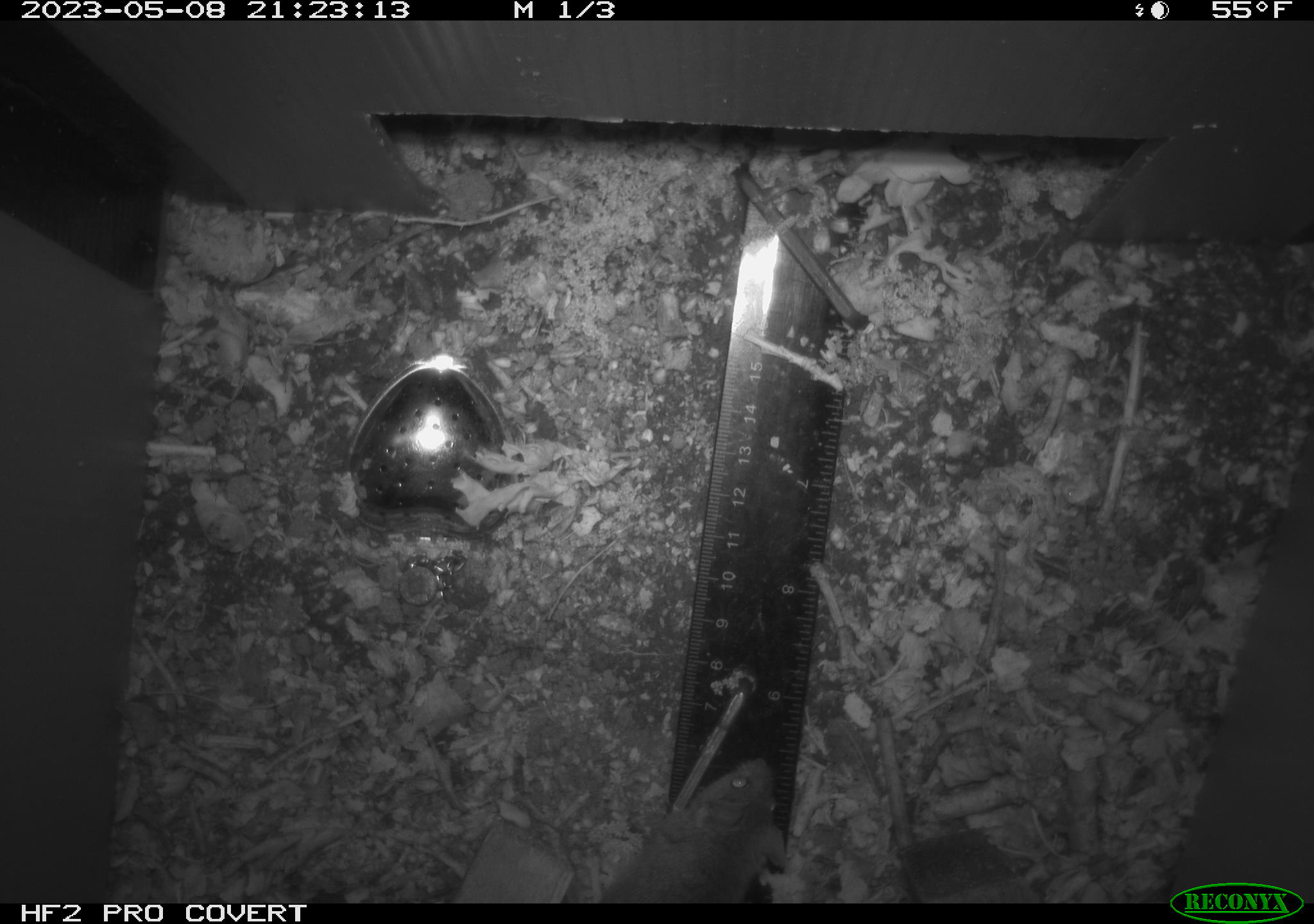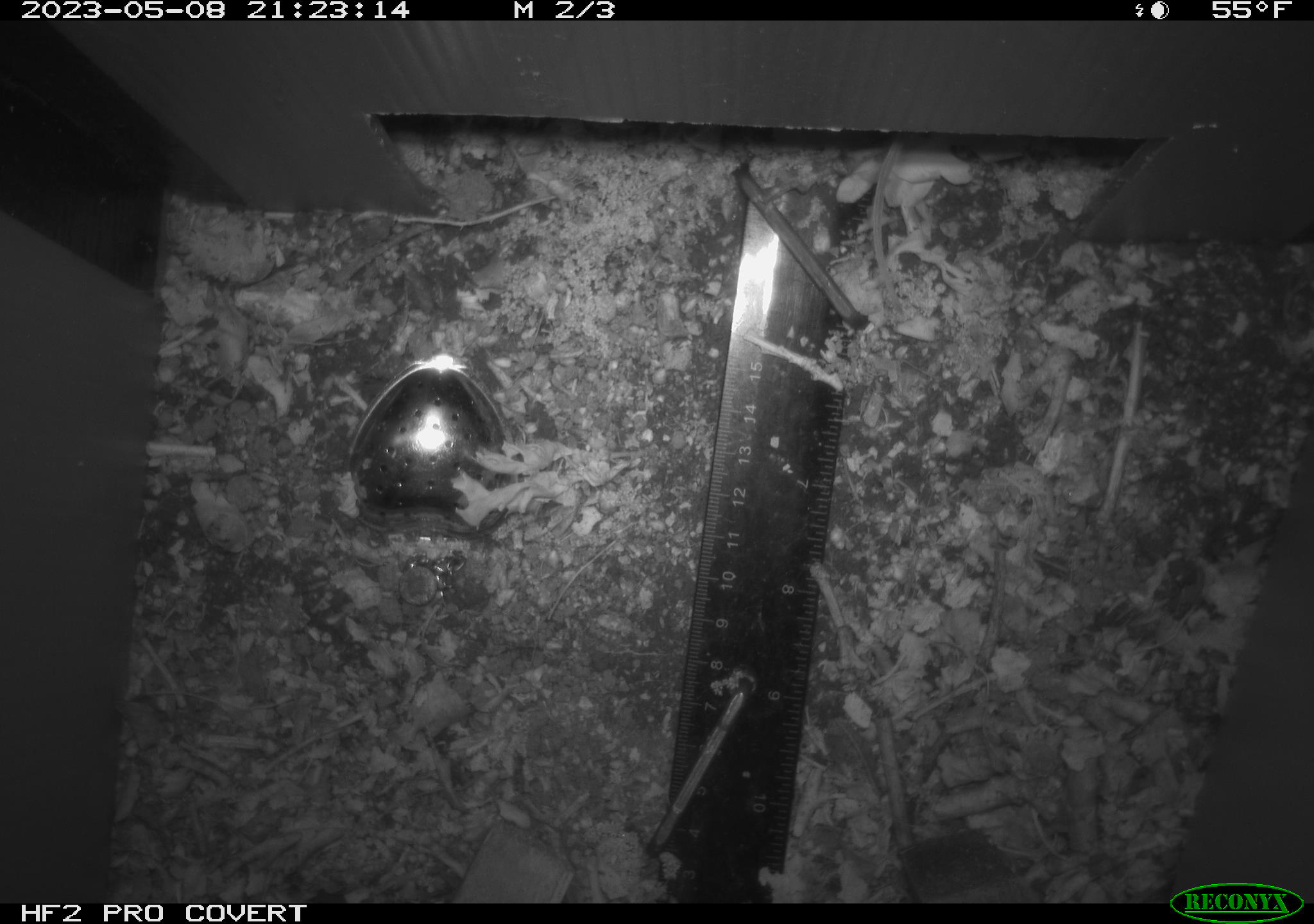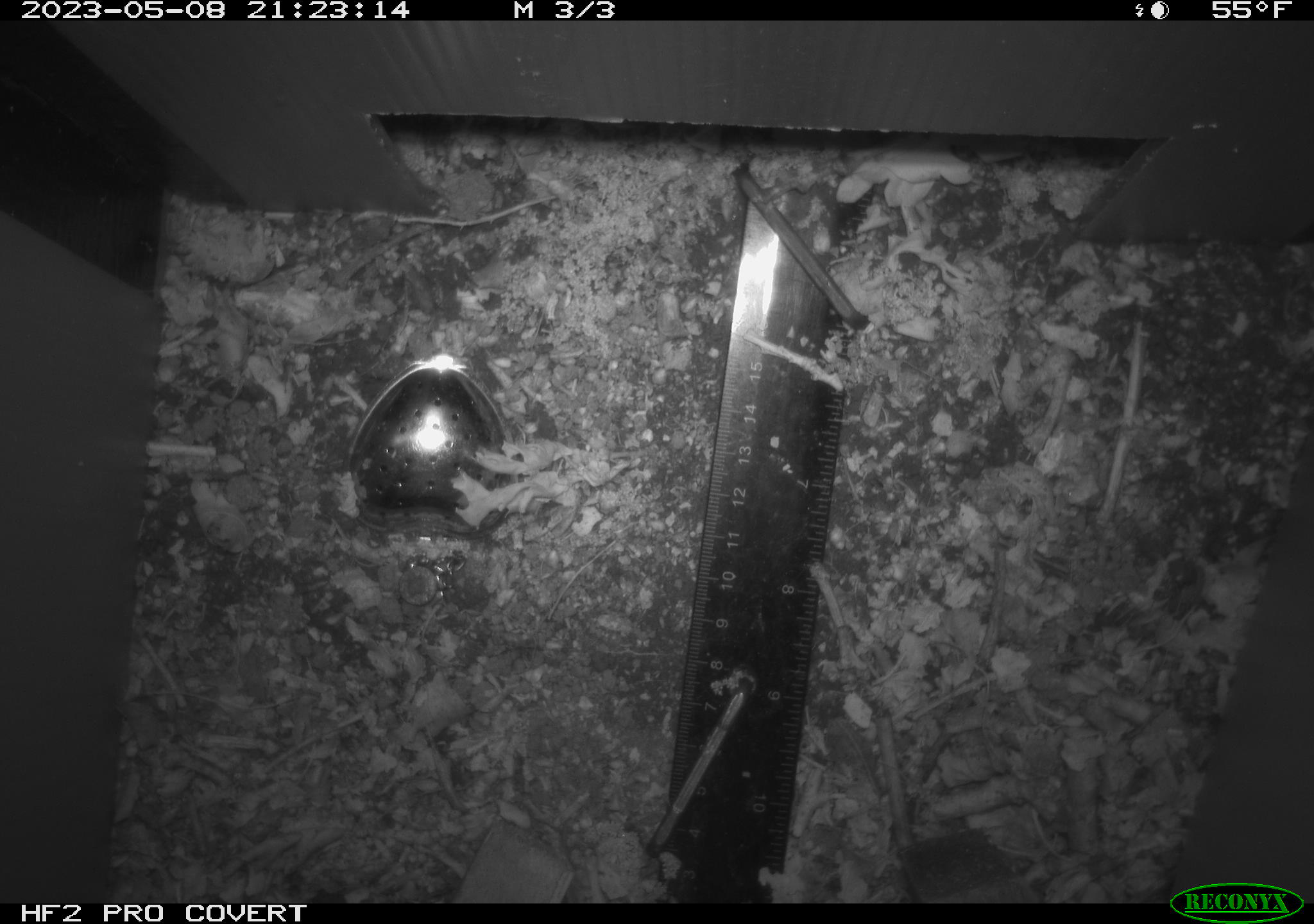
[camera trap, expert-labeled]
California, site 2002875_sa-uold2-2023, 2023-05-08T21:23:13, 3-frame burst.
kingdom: Animalia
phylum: Chordata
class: Mammalia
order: Rodentia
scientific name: Rodentia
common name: mouse species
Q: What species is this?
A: Mouse species (Rodentia).